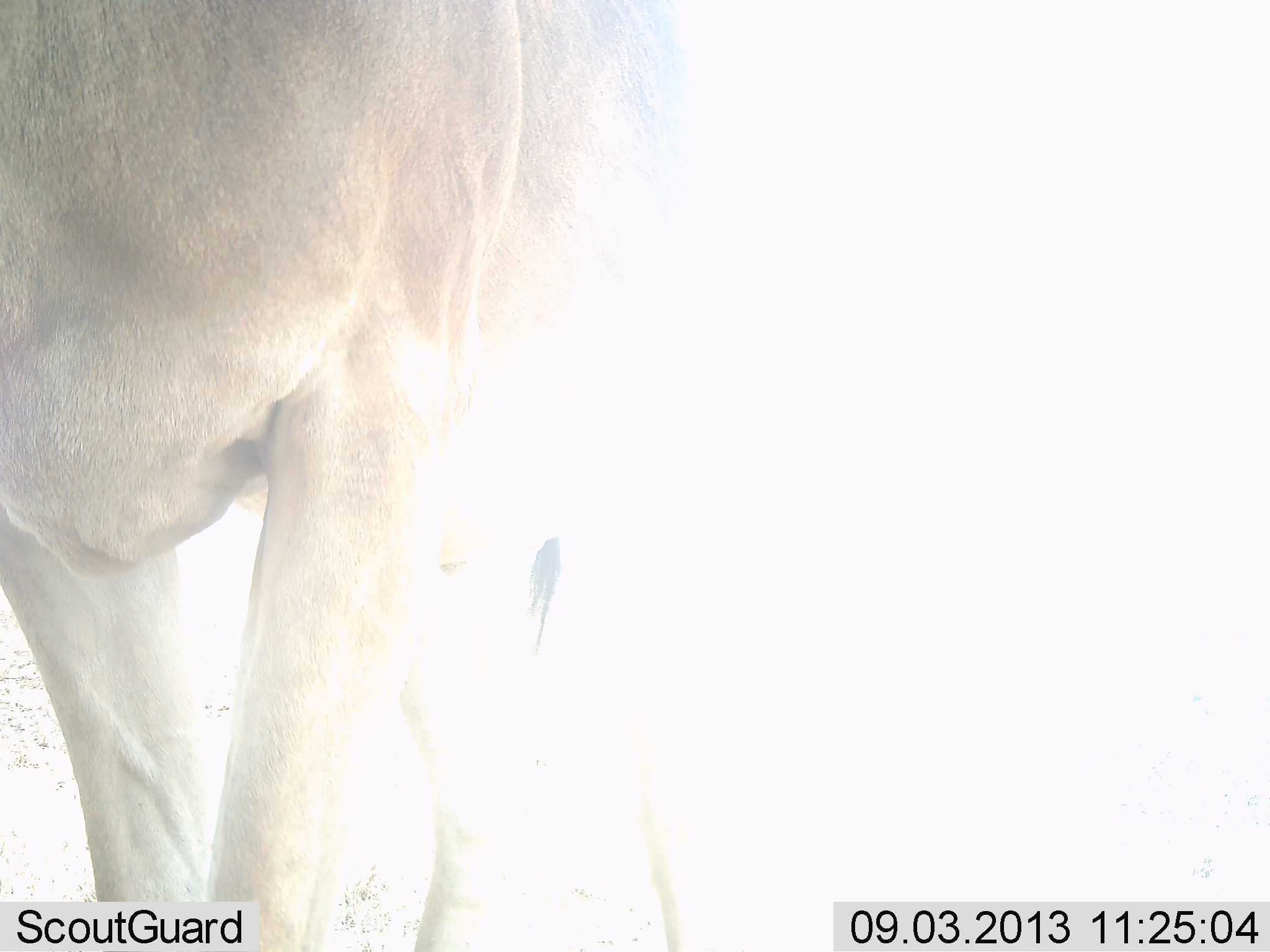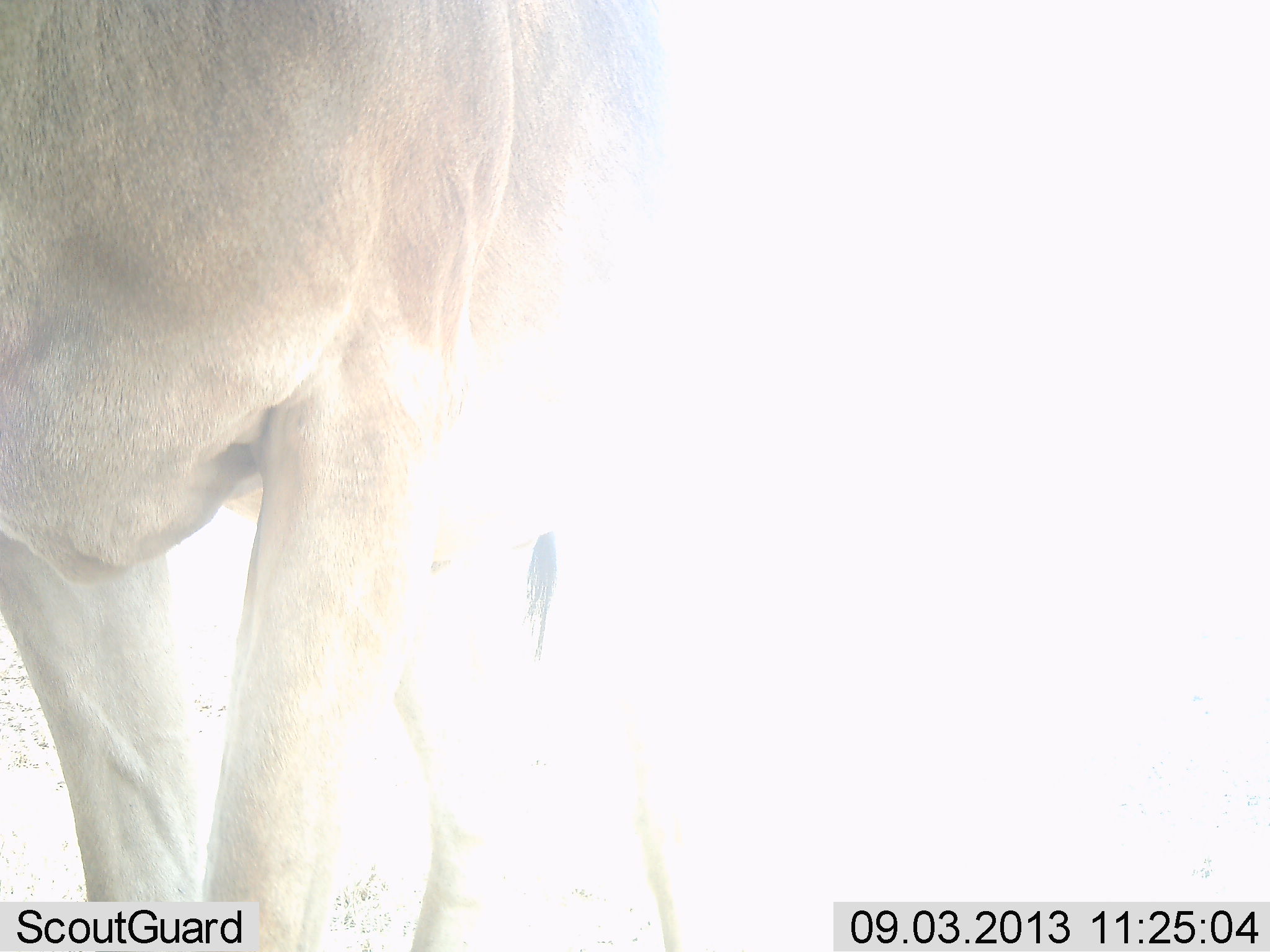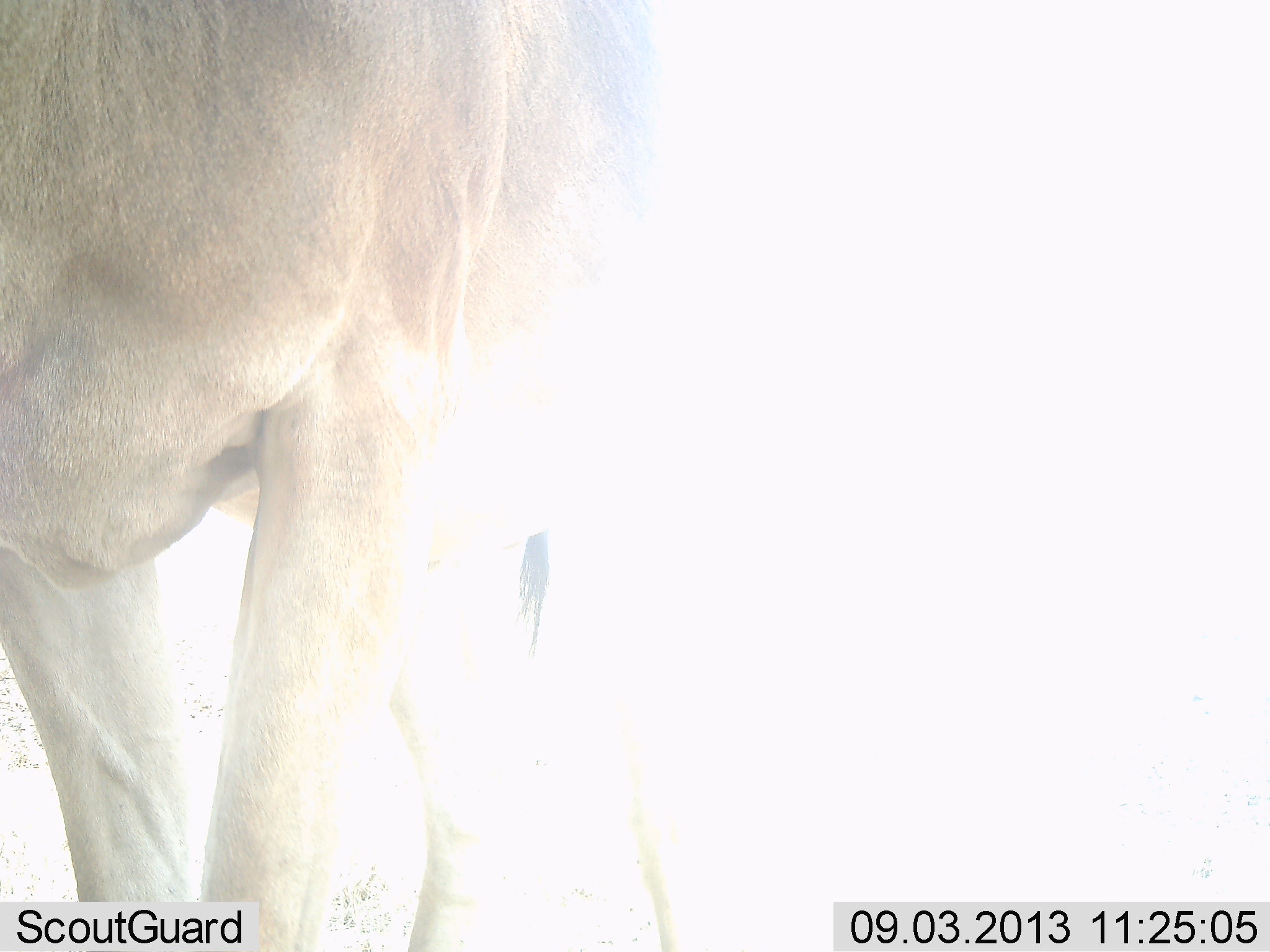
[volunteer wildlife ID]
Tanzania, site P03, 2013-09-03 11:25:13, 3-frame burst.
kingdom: Animalia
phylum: Chordata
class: Mammalia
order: Artiodactyla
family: Bovidae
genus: Alcelaphus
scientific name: Alcelaphus buselaphus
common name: hartebeest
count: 1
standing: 100%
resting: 0%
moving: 0%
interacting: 0%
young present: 0%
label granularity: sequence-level